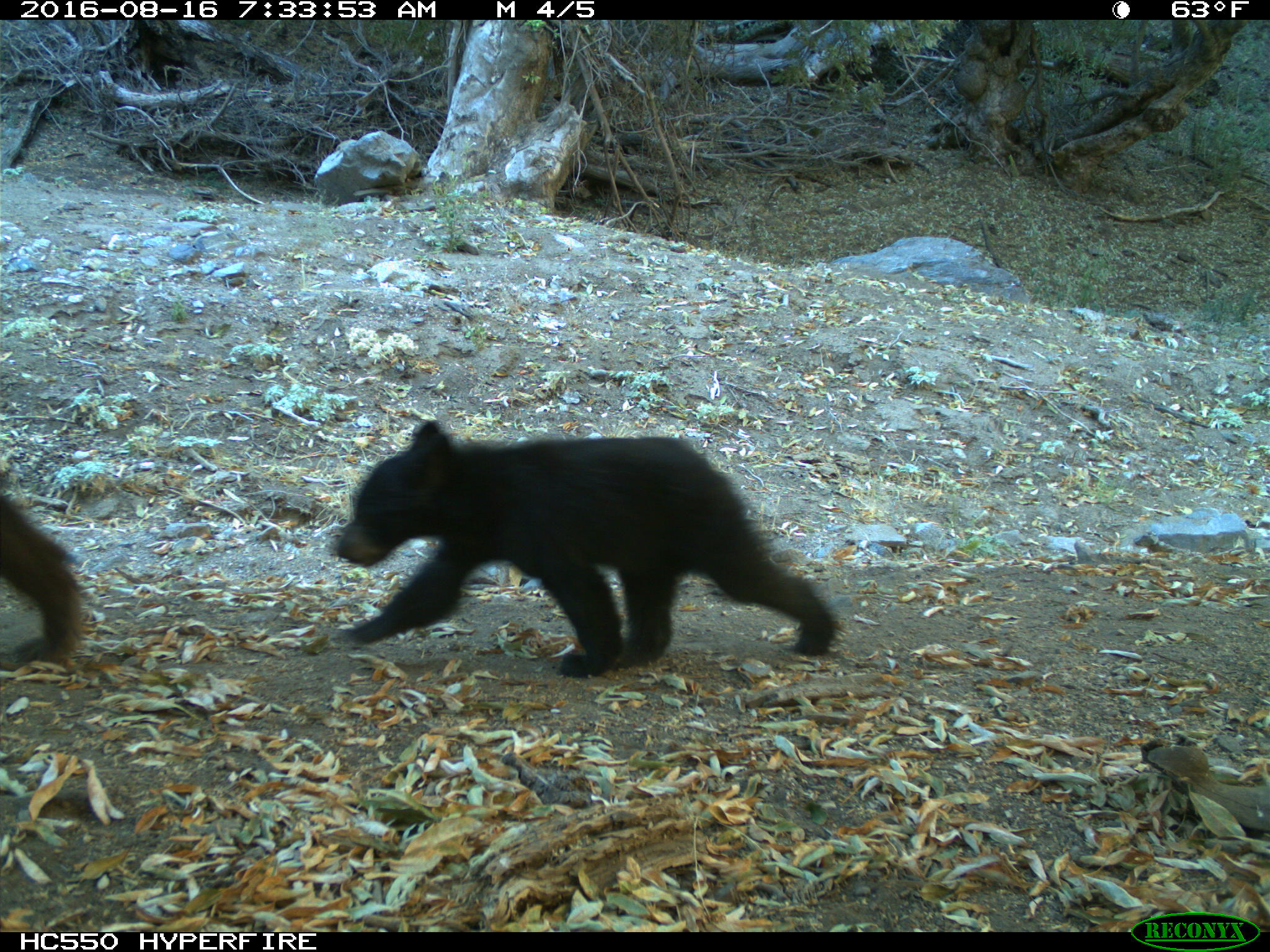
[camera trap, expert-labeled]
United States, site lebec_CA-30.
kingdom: Animalia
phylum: Chordata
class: Mammalia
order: Carnivora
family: Ursidae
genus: Ursus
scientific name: Ursus americanus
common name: american black bear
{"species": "Ursus americanus (american black bear)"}